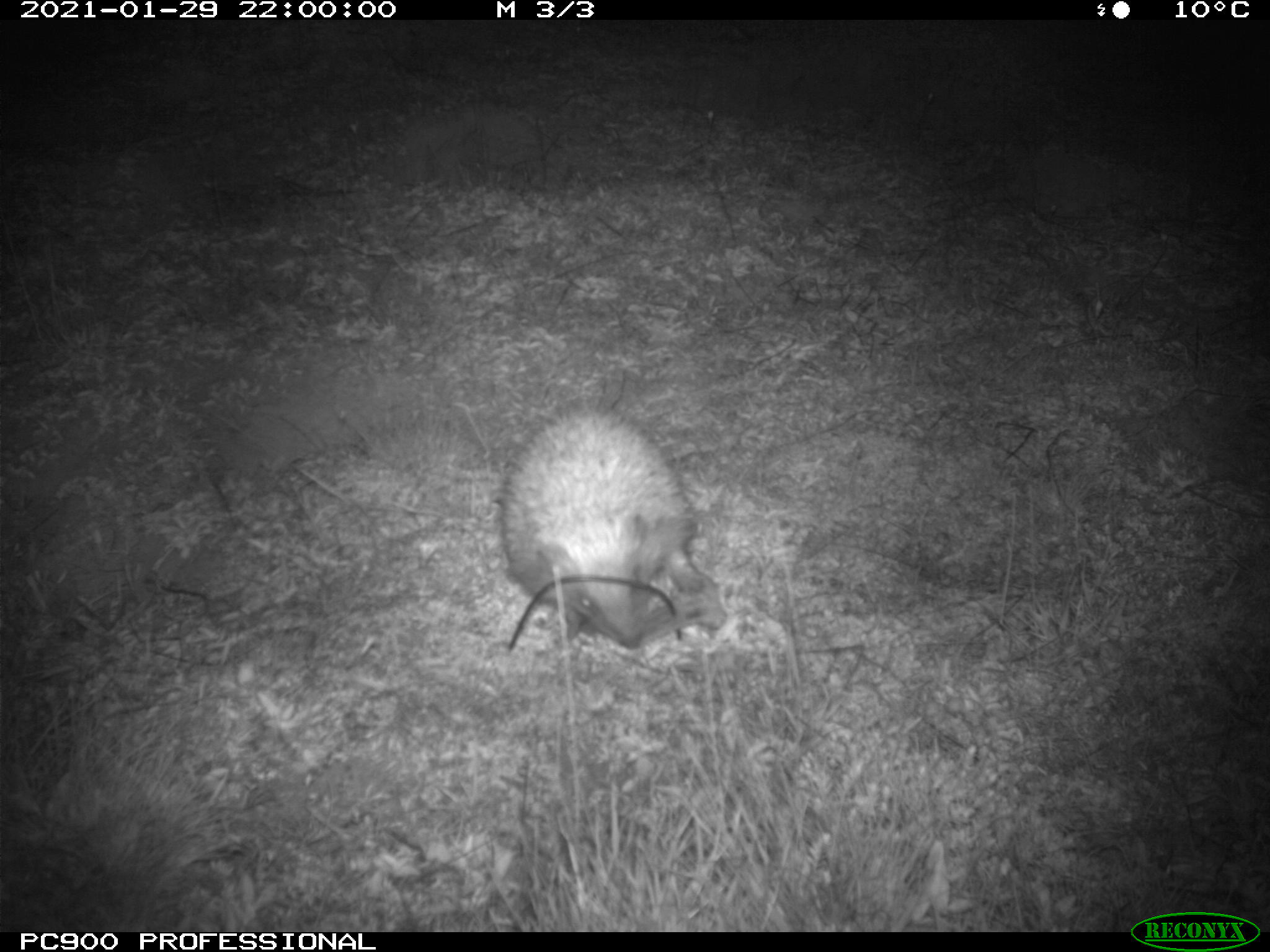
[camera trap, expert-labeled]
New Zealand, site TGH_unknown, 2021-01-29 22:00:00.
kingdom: Animalia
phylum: Chordata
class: Mammalia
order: Eulipotyphla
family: Erinaceidae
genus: Erinaceus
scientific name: Erinaceus europaeus europaeus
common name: european hedgehog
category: hedgehog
Hedgehog (european hedgehog) (Erinaceus europaeus europaeus).